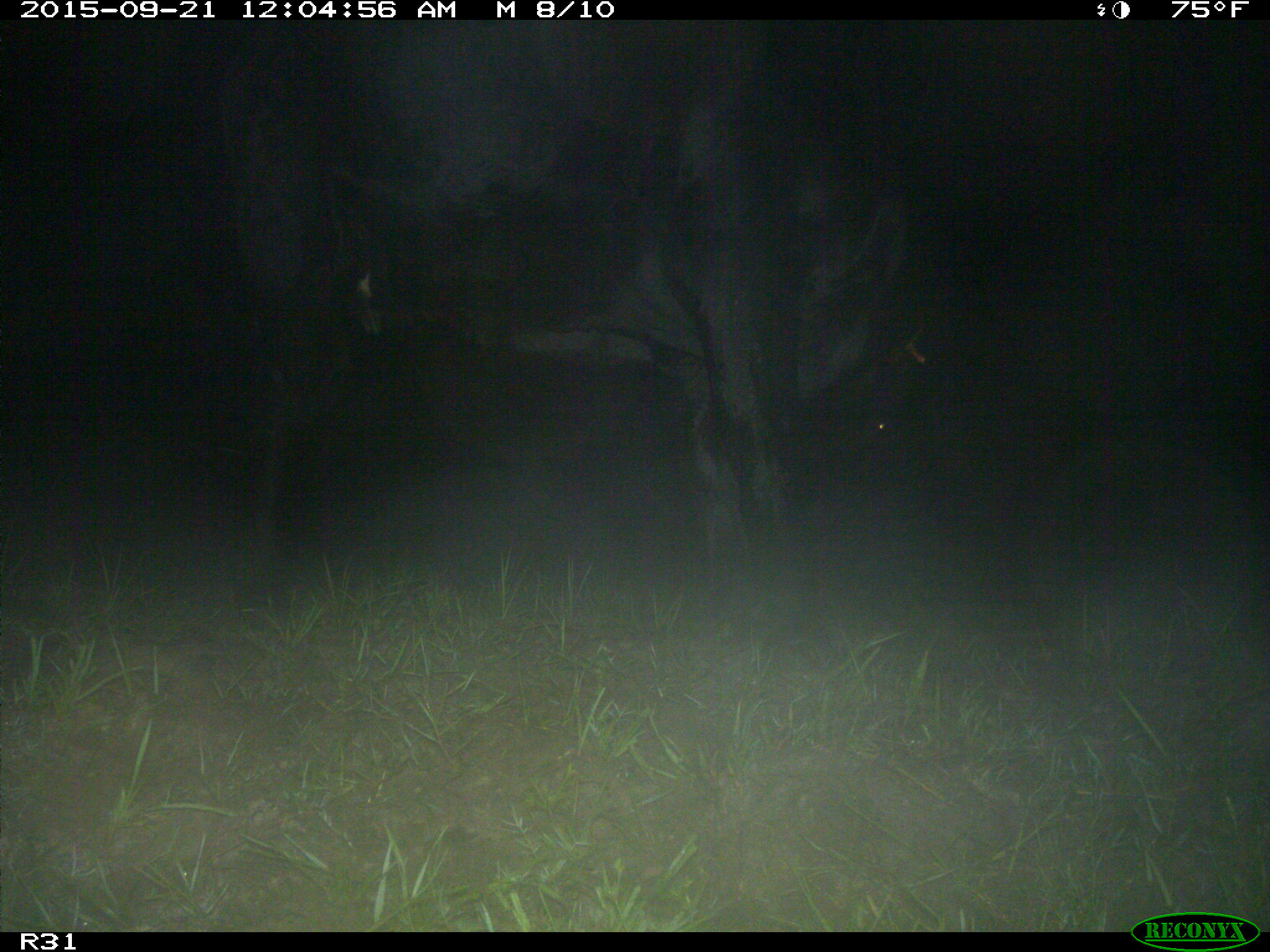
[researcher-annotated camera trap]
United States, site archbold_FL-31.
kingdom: Animalia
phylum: Chordata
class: Mammalia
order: Artiodactyla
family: Bovidae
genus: Bos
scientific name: Bos taurus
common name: domestic cow